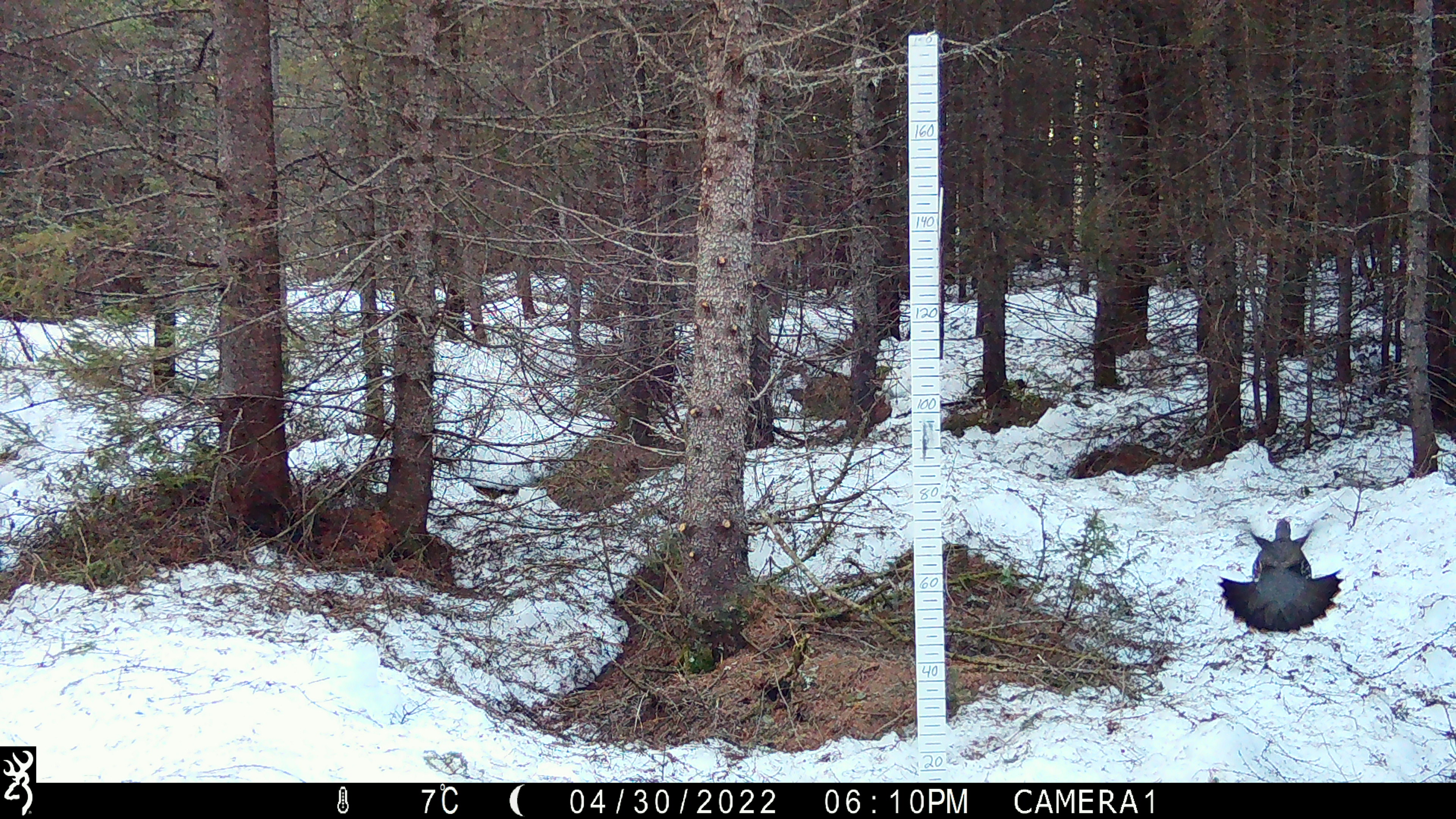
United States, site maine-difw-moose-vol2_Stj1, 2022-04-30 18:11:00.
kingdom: Animalia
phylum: Chordata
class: Aves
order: Galliformes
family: Phasianidae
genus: Canachites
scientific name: Canachites canadensis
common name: spruce grouse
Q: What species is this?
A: Spruce grouse (Canachites canadensis).